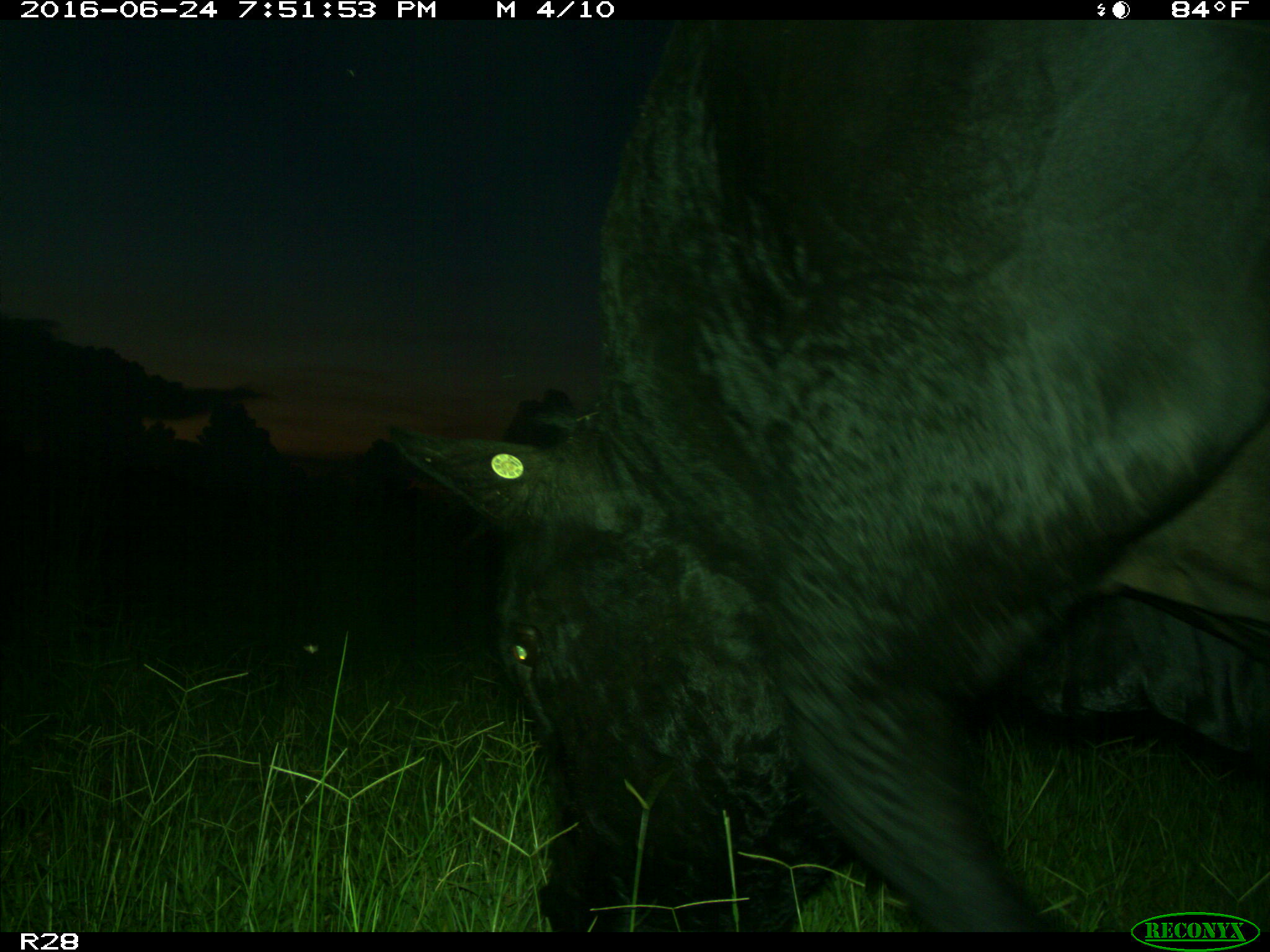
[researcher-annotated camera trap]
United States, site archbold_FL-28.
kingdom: Animalia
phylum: Chordata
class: Mammalia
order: Artiodactyla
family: Bovidae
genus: Bos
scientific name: Bos taurus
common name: domestic cow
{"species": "Bos taurus (domestic cow)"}